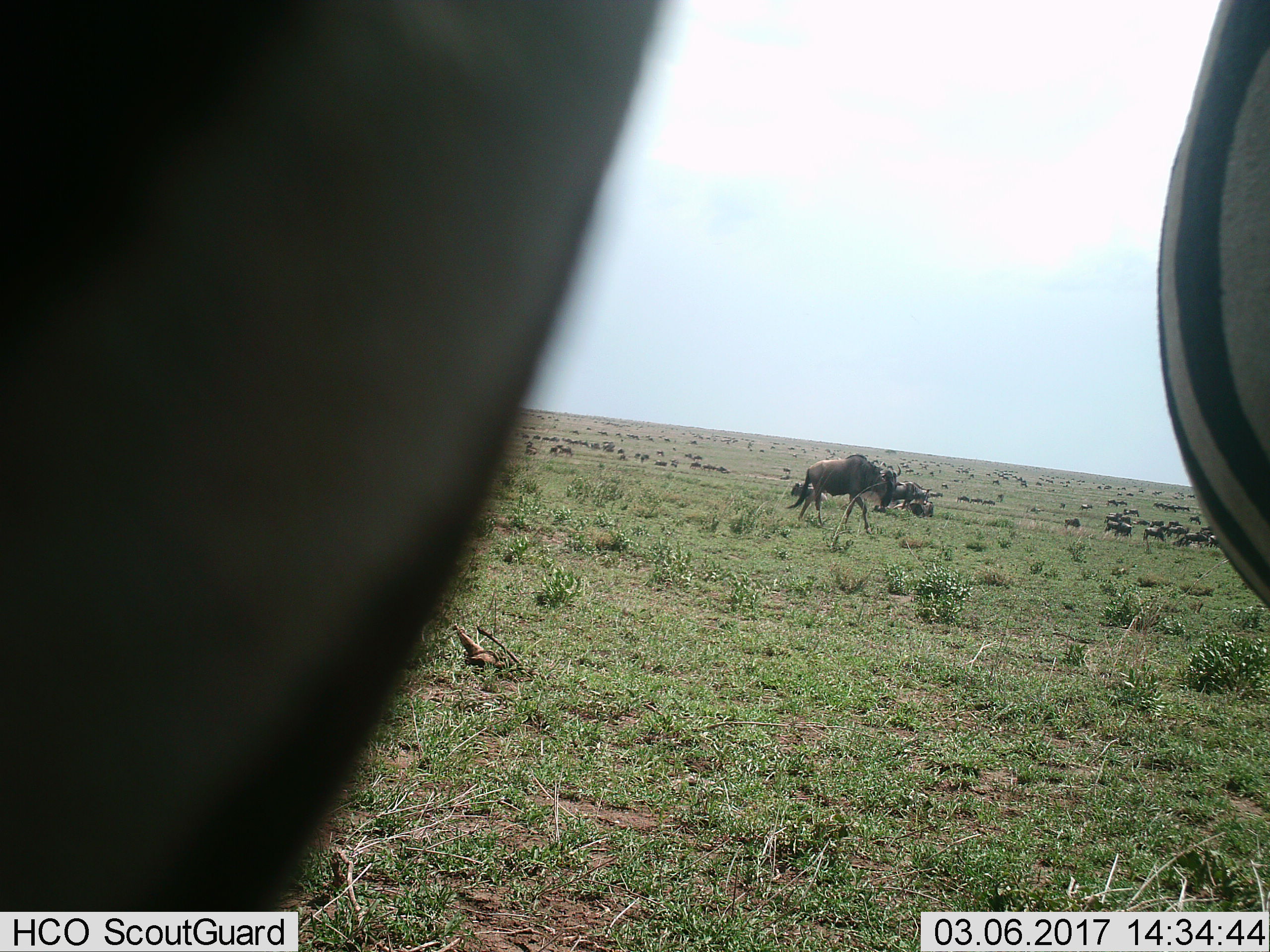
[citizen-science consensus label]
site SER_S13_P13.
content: unidentified animal